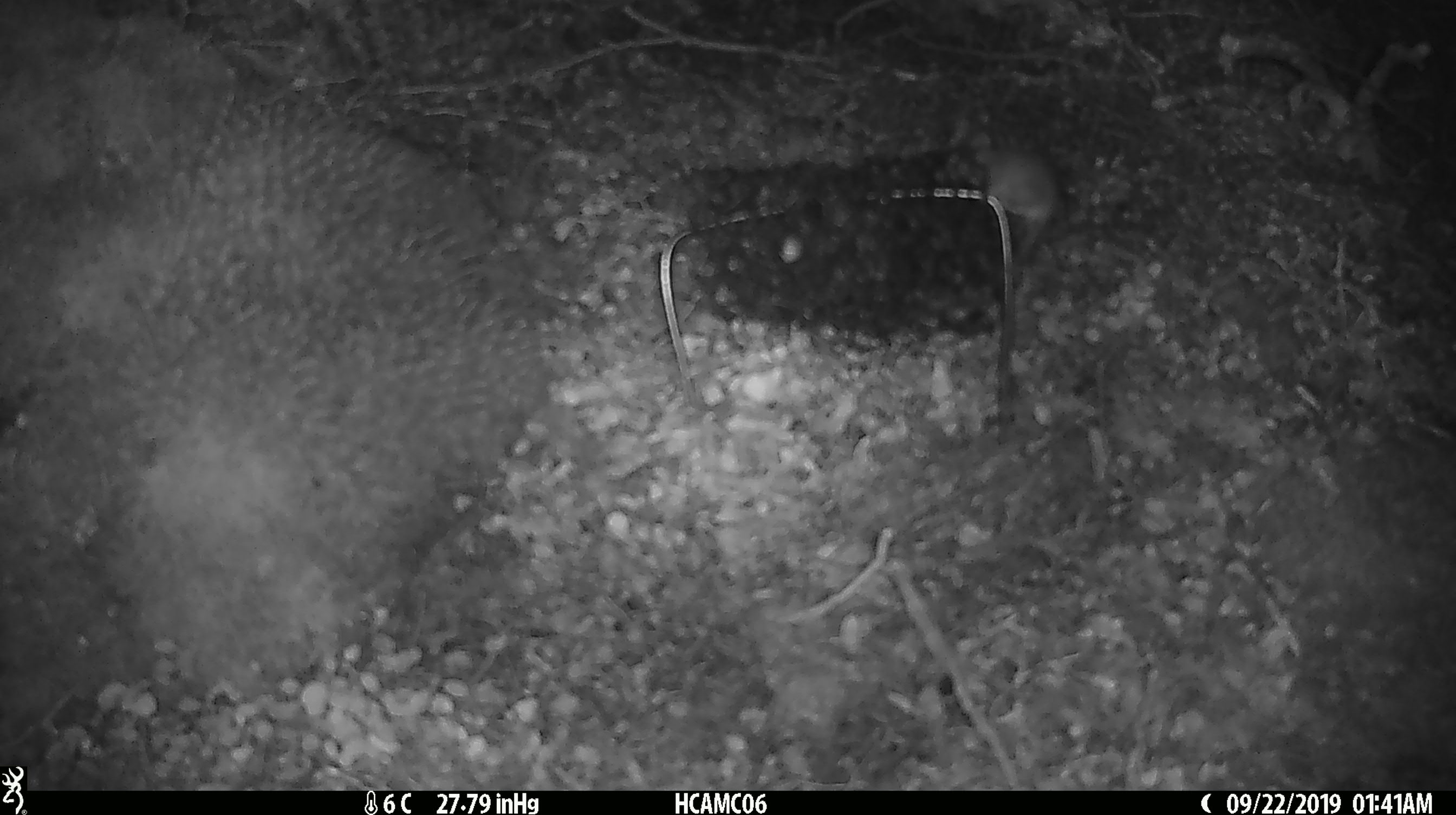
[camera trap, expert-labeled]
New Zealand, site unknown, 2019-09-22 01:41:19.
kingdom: Animalia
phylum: Chordata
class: Mammalia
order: Rodentia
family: Muridae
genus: Mus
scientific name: Mus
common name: mouse